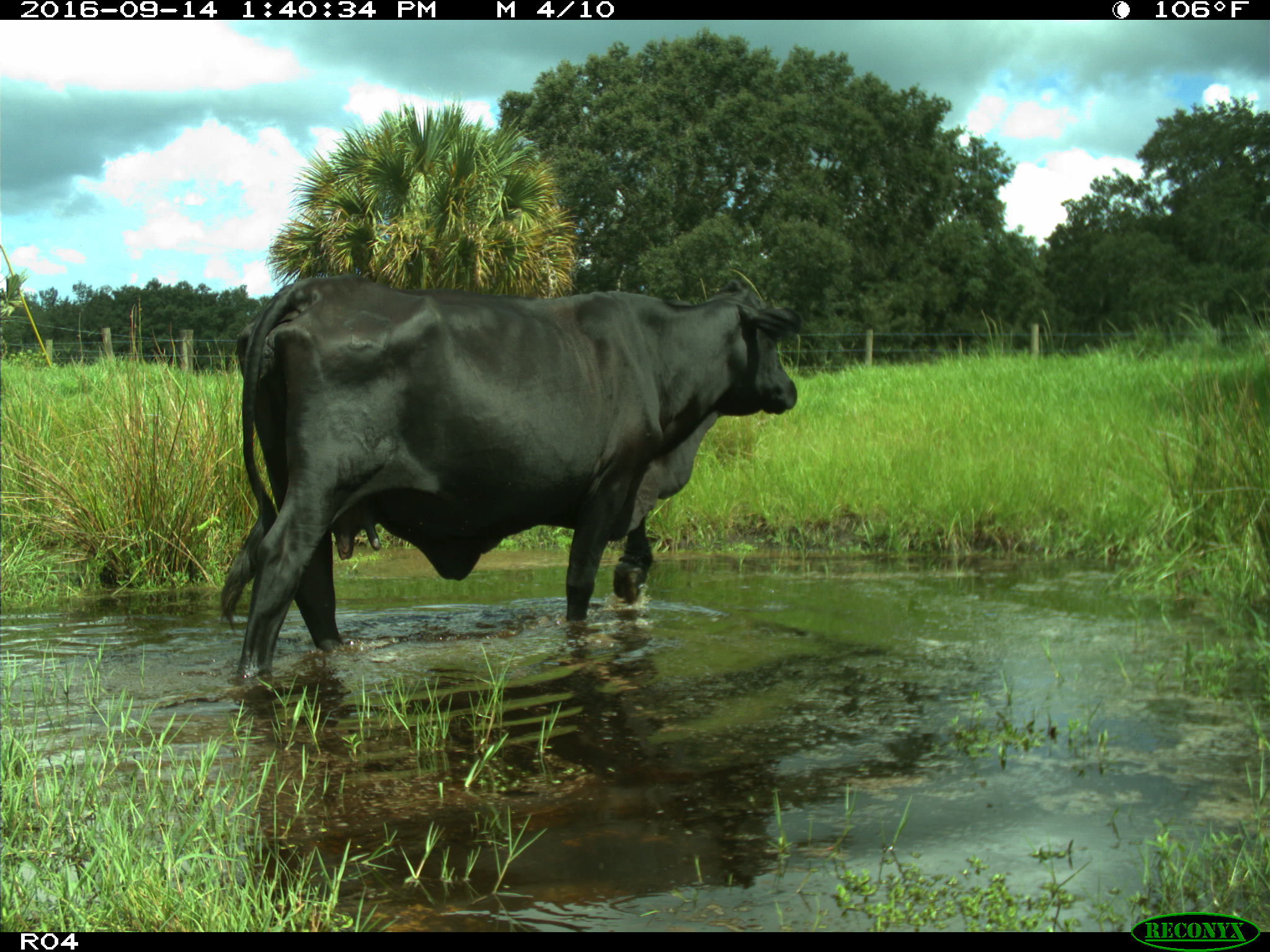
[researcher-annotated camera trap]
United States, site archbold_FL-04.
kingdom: Animalia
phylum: Chordata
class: Mammalia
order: Artiodactyla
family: Bovidae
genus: Bos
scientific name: Bos taurus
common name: domestic cow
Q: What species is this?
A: Bos taurus (domestic cow).